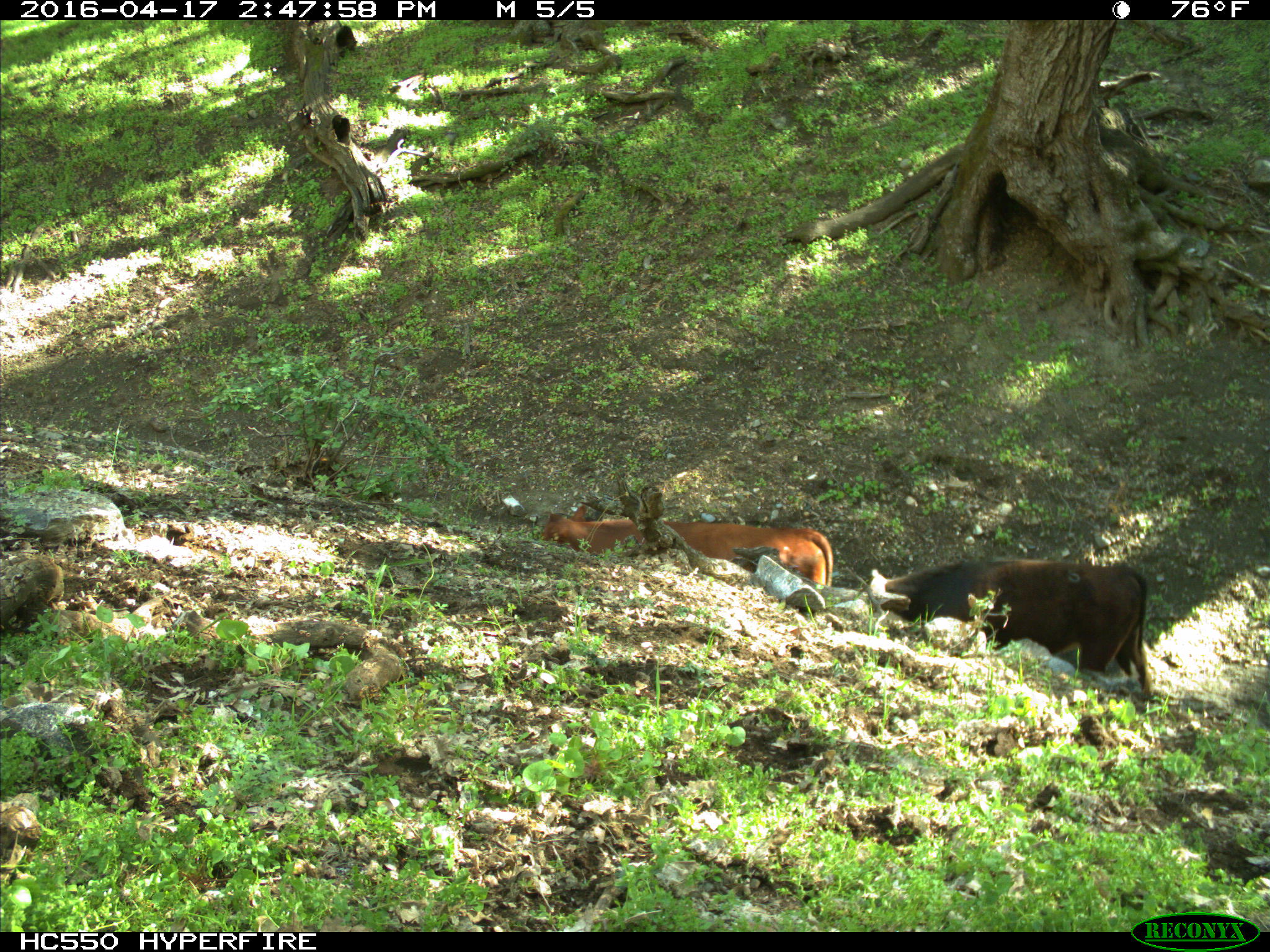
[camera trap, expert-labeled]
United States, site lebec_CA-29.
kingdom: Animalia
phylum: Chordata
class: Mammalia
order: Artiodactyla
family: Bovidae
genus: Bos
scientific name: Bos taurus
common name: domestic cow